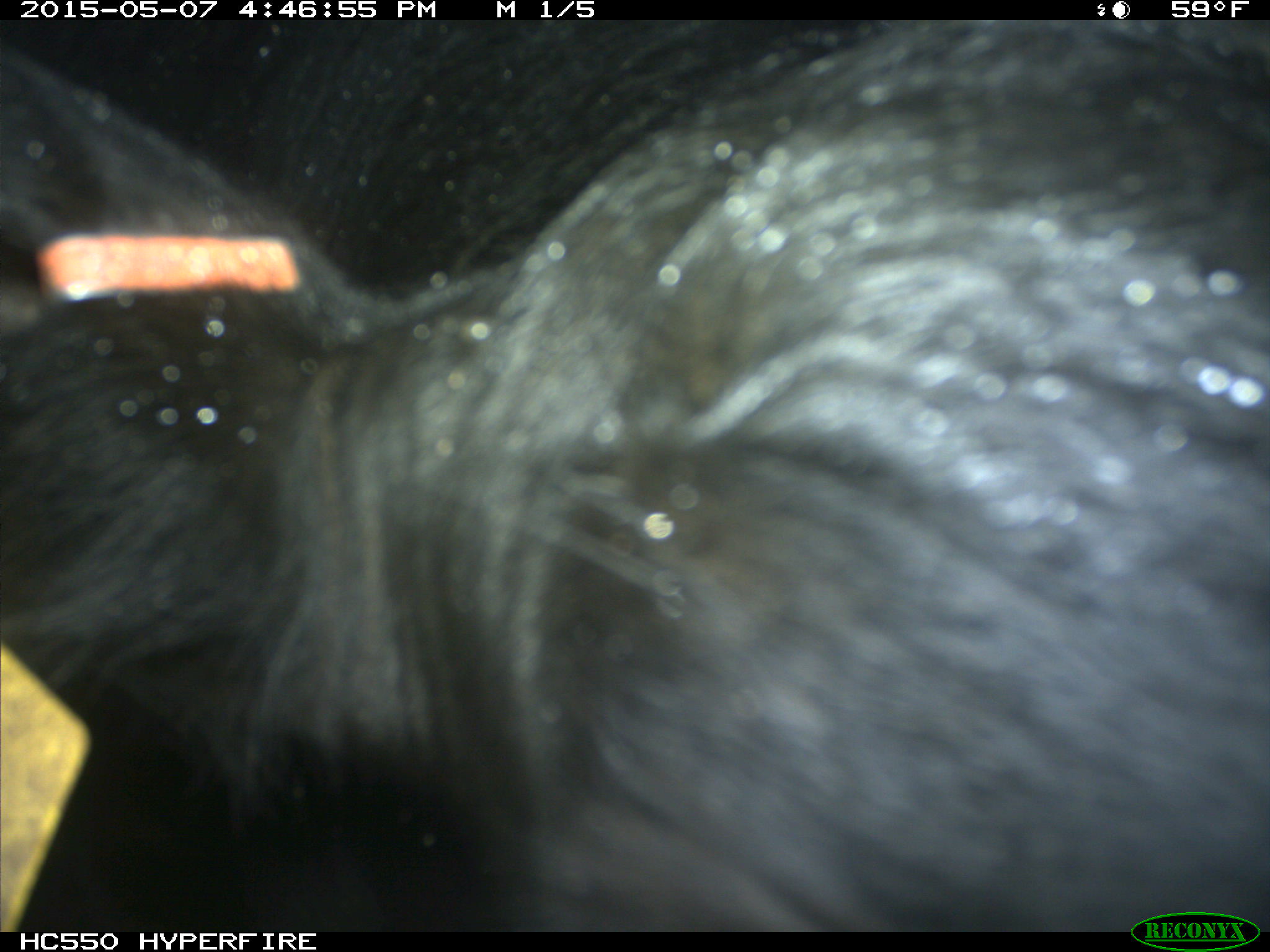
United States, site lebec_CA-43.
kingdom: Animalia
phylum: Chordata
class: Mammalia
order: Artiodactyla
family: Bovidae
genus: Bos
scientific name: Bos taurus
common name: domestic cow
Bos taurus (domestic cow).